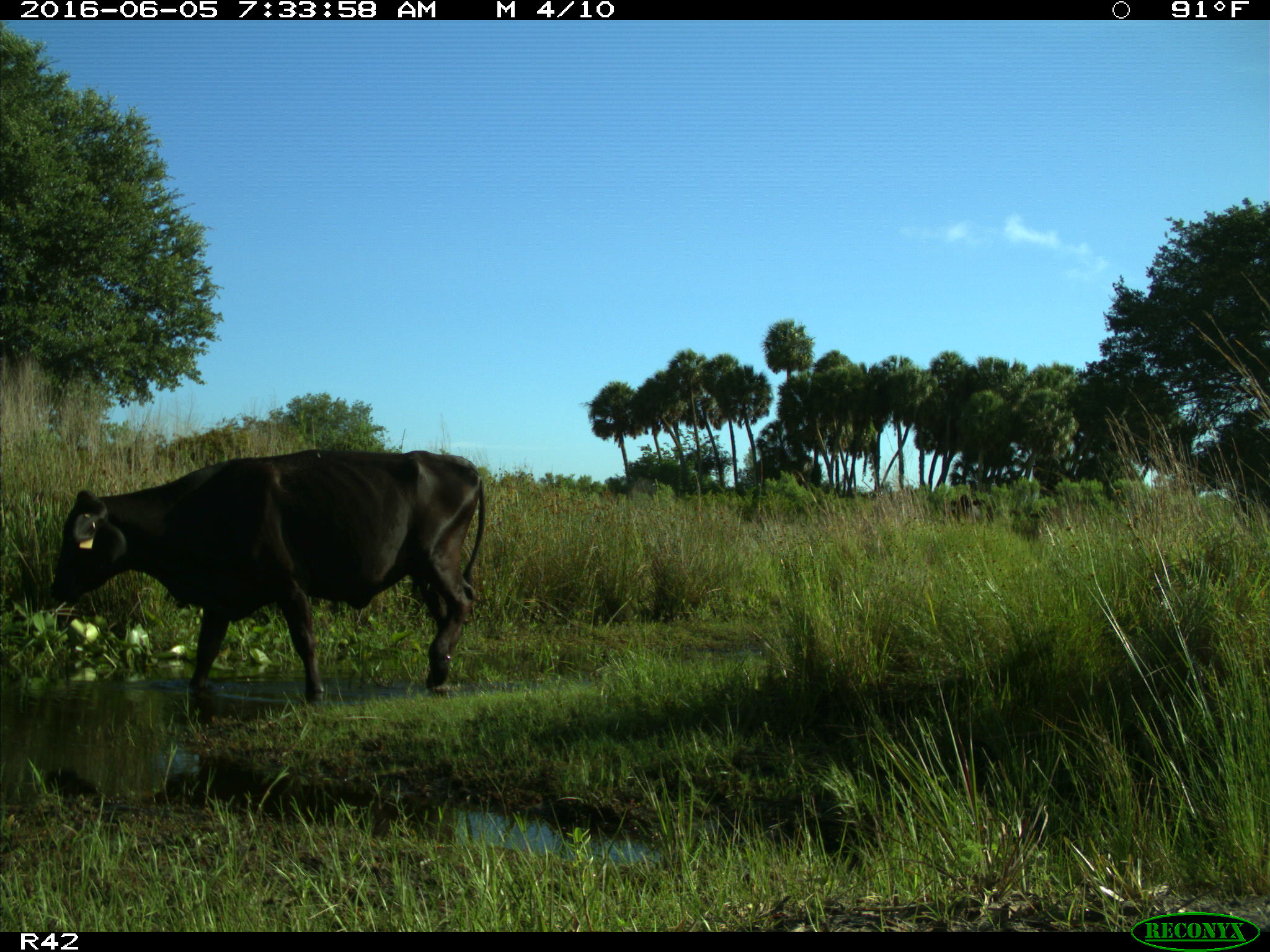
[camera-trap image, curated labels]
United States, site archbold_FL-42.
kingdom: Animalia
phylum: Chordata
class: Mammalia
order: Artiodactyla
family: Bovidae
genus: Bos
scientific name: Bos taurus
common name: domestic cow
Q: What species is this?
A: Bos taurus (domestic cow).